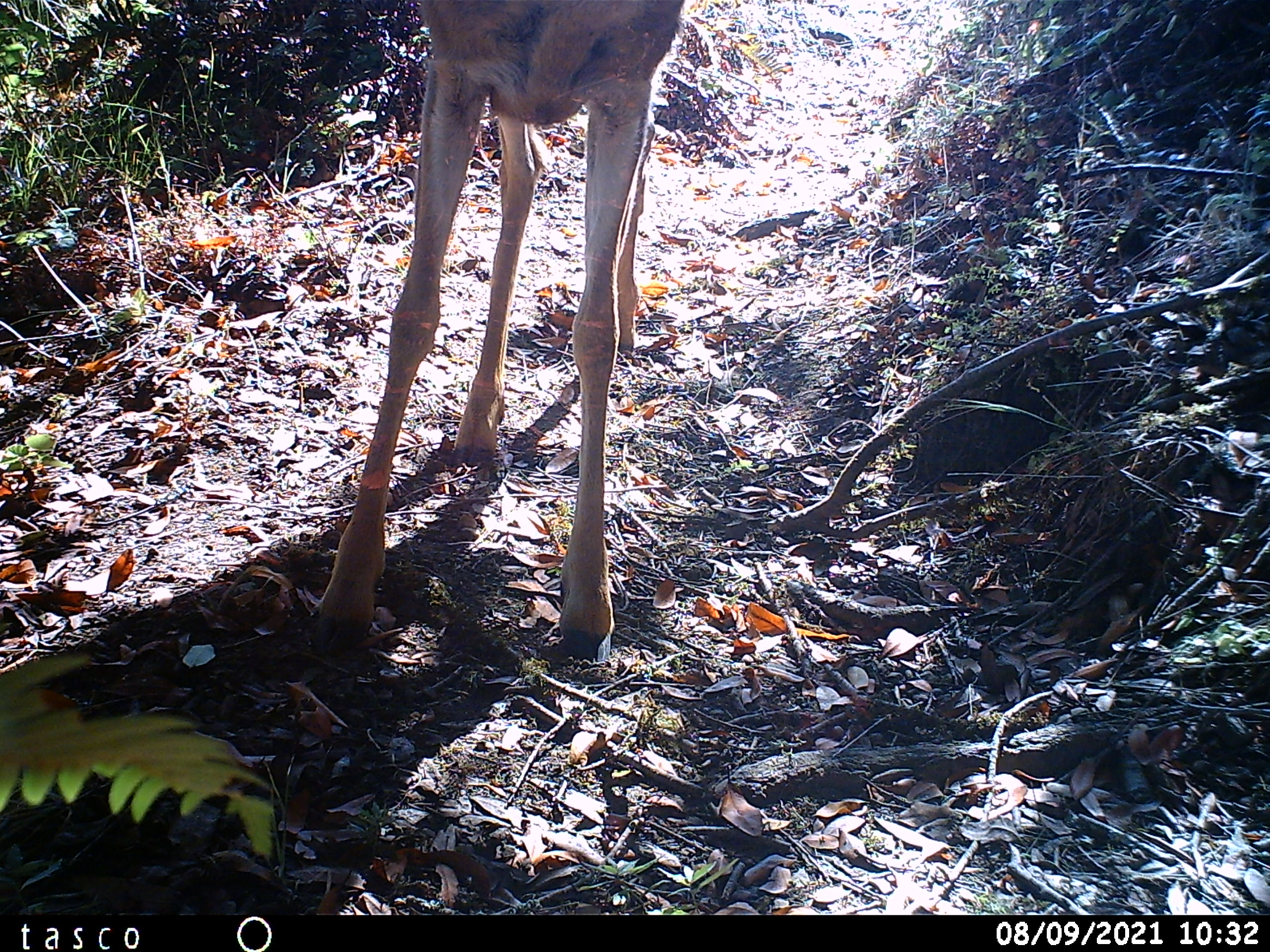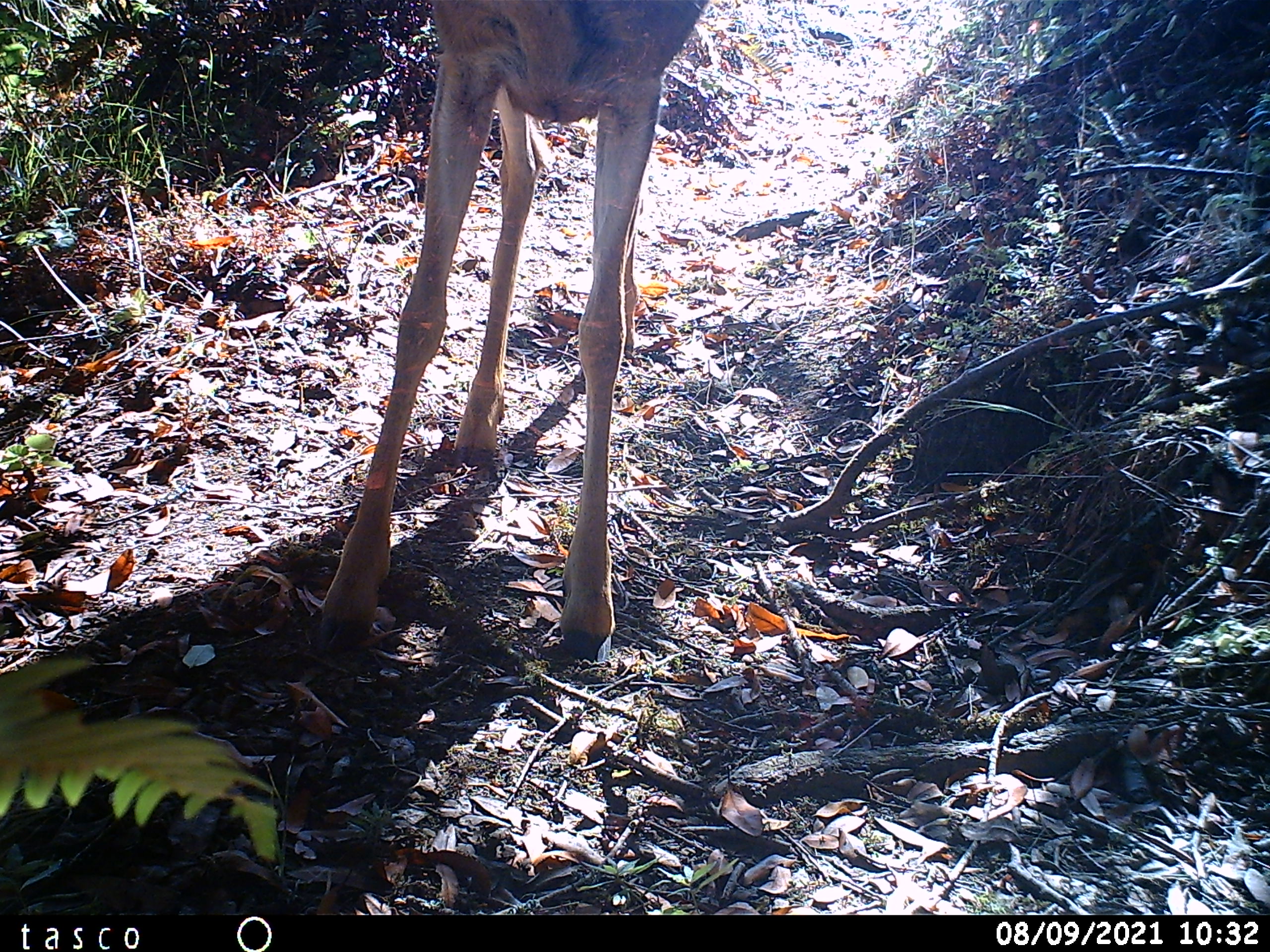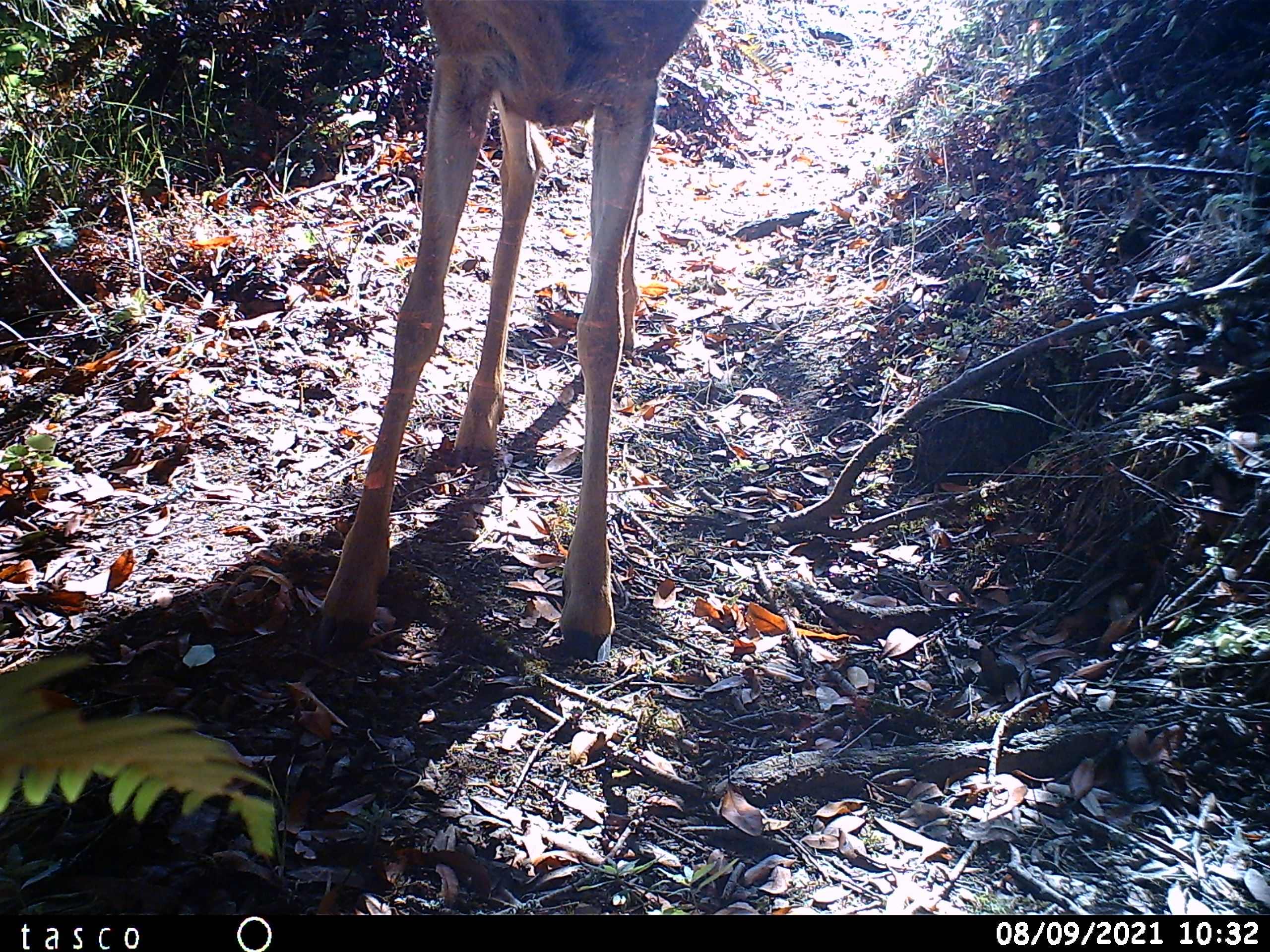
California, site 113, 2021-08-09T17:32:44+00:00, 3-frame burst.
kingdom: Animalia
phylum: Chordata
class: Mammalia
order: Artiodactyla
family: Cervidae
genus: Odocoileus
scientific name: Odocoileus hemionus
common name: mule deer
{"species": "mule deer (Odocoileus hemionus)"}